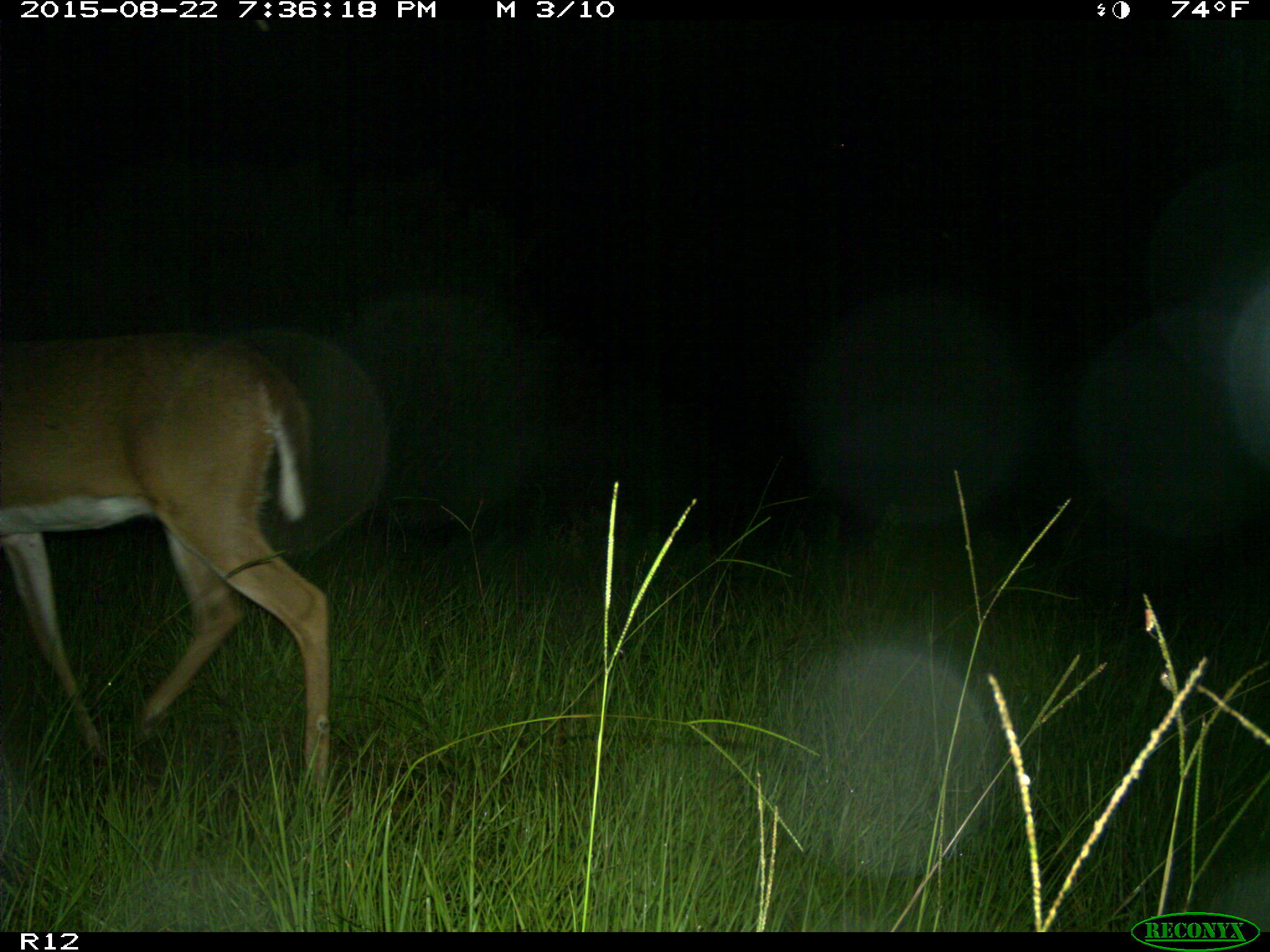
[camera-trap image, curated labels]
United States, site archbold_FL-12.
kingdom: Animalia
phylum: Chordata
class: Mammalia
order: Artiodactyla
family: Cervidae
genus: Odocoileus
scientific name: Odocoileus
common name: deer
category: unidentified deer